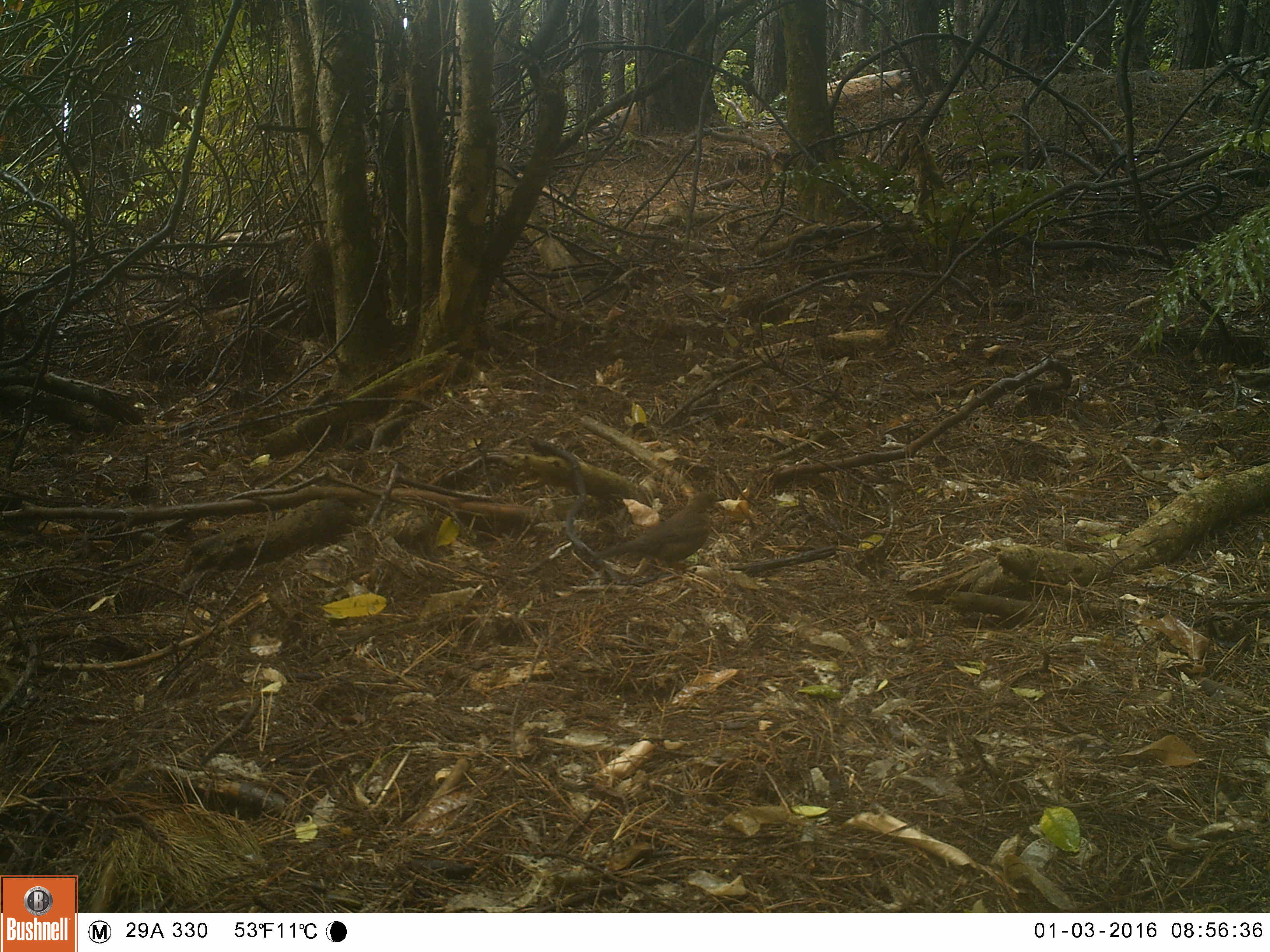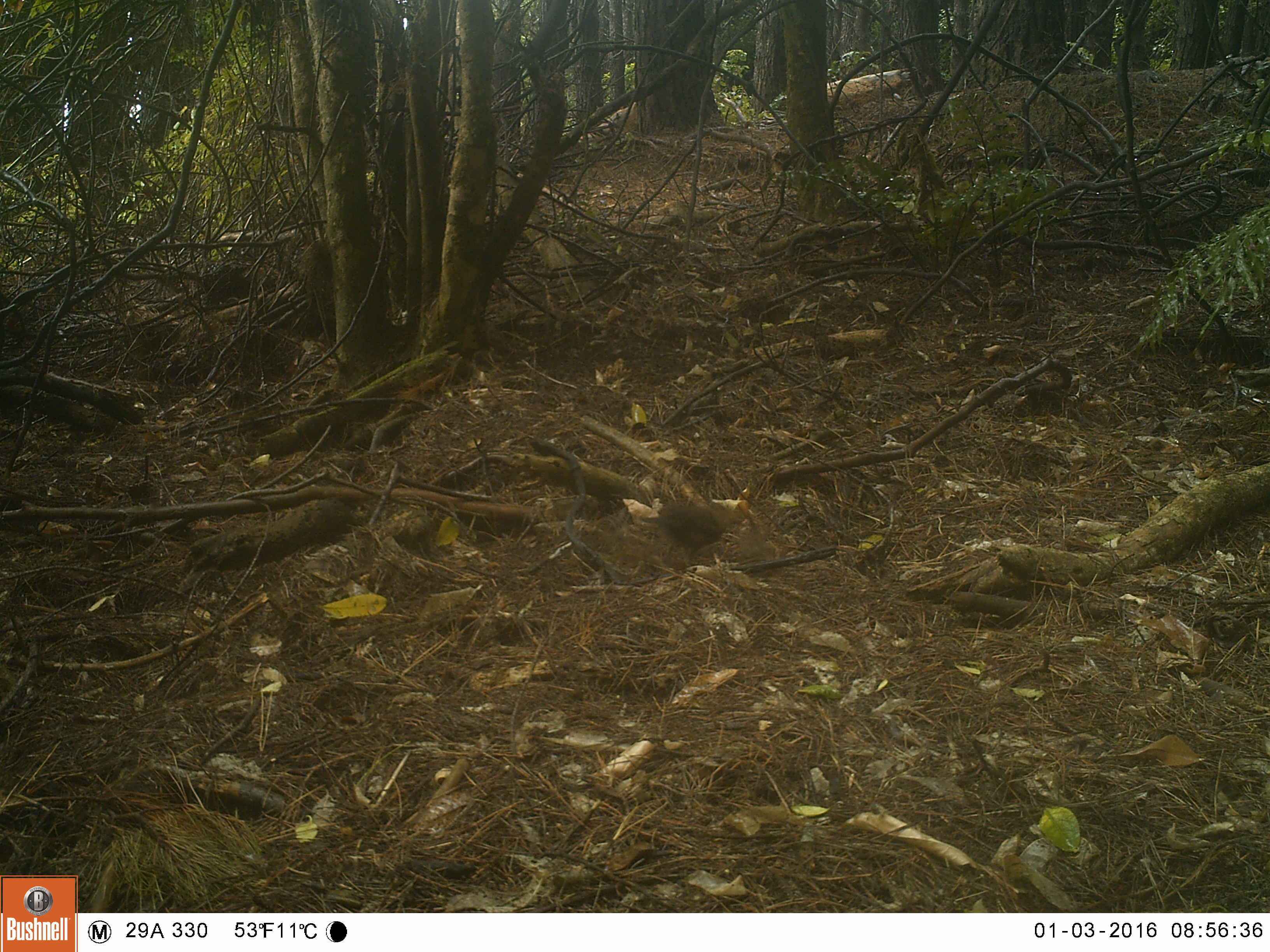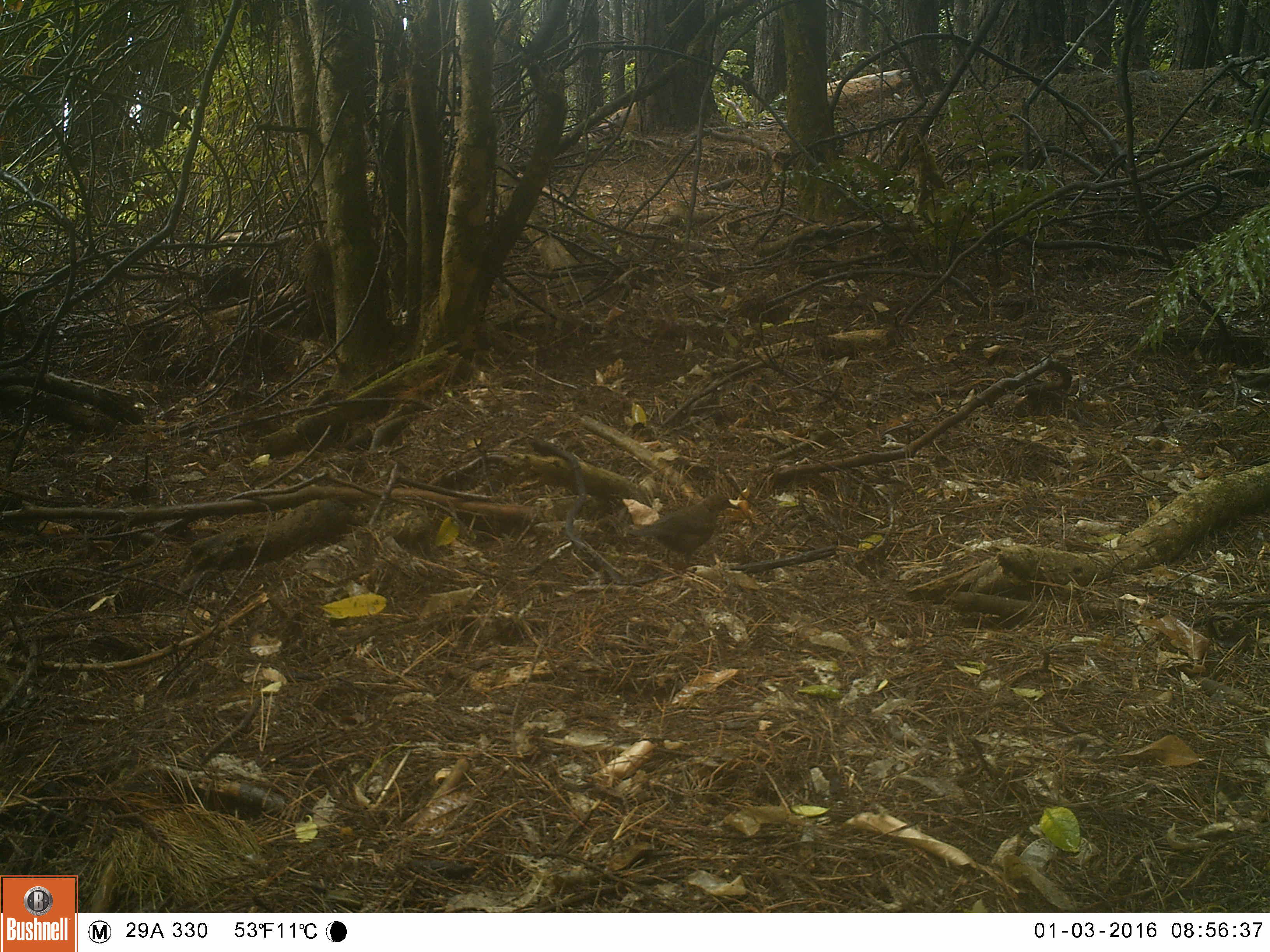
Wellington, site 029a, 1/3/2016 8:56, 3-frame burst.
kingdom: Animalia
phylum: Chordata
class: Aves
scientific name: Aves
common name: bird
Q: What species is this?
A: Bird (Aves).